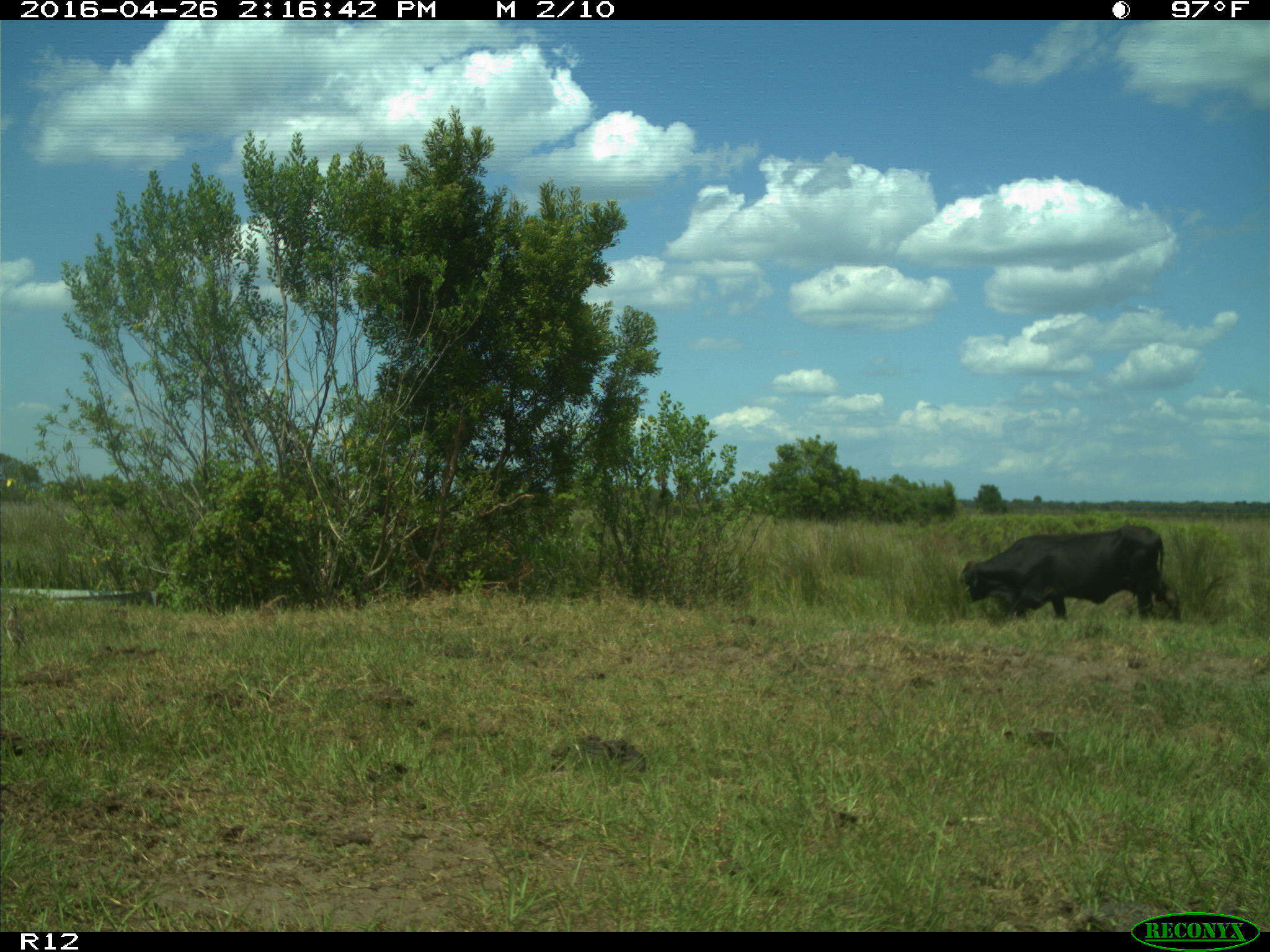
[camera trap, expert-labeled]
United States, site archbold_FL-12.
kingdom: Animalia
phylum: Chordata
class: Mammalia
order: Artiodactyla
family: Bovidae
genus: Bos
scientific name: Bos taurus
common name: domestic cow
Bos taurus (domestic cow).